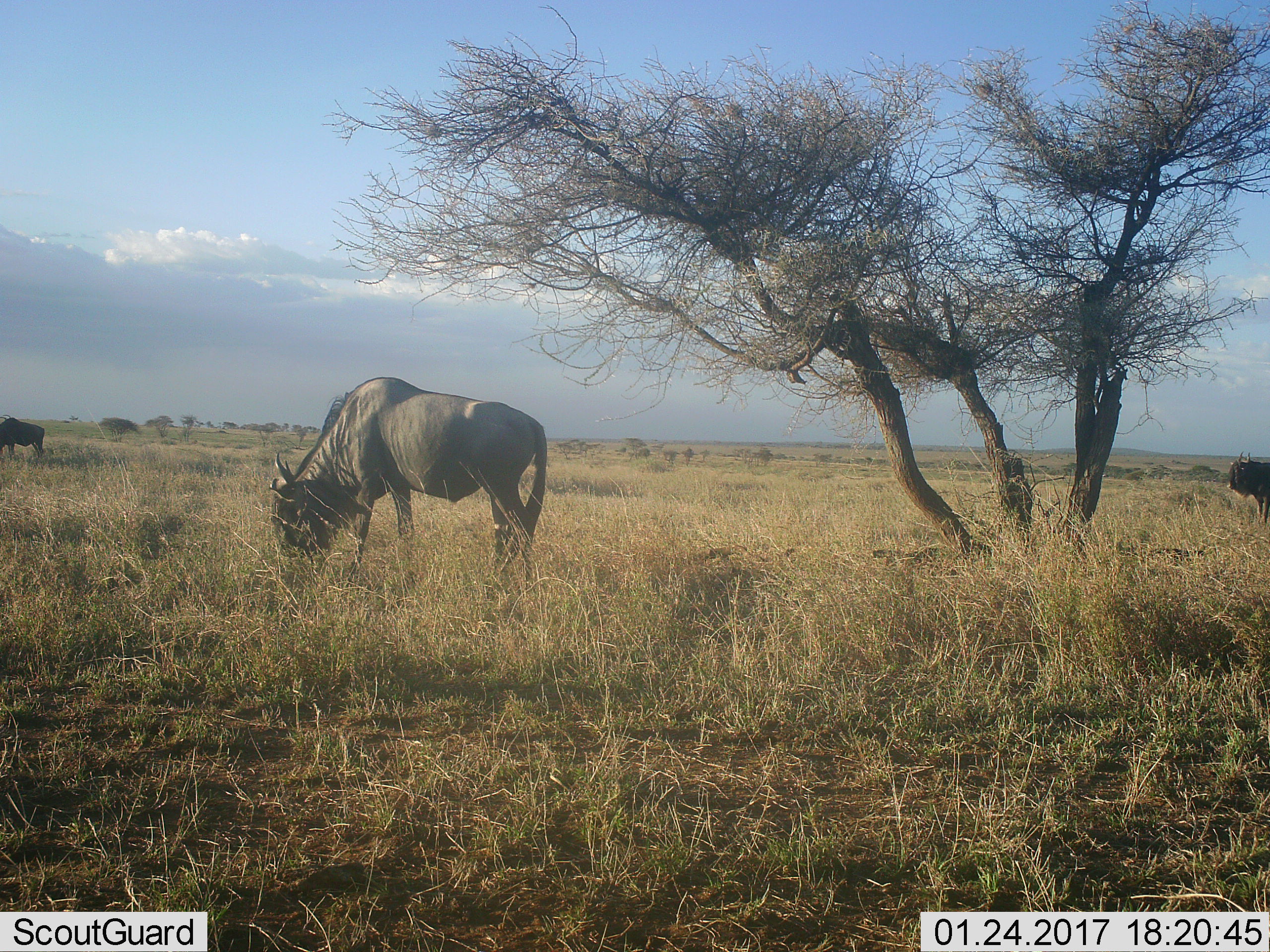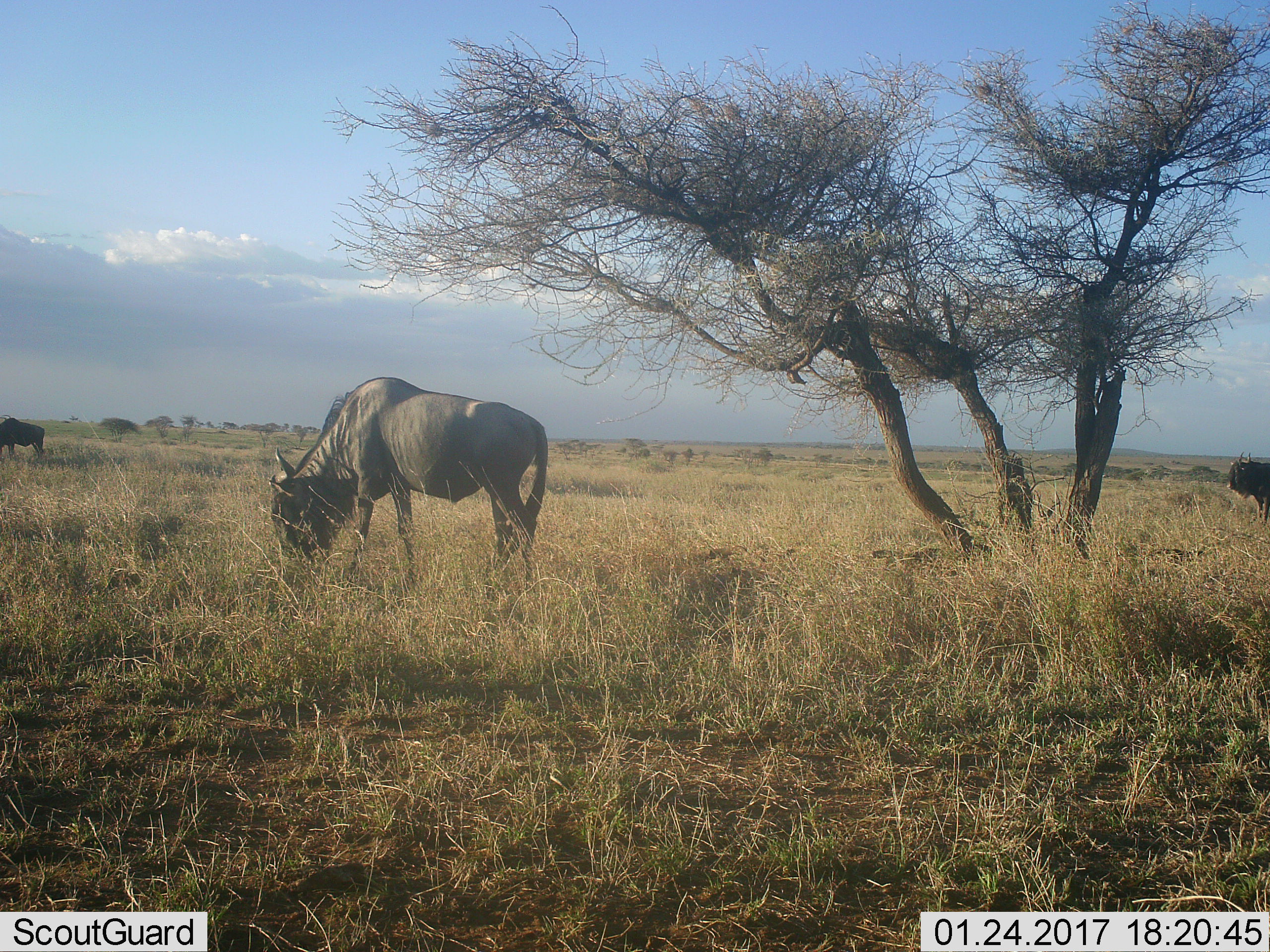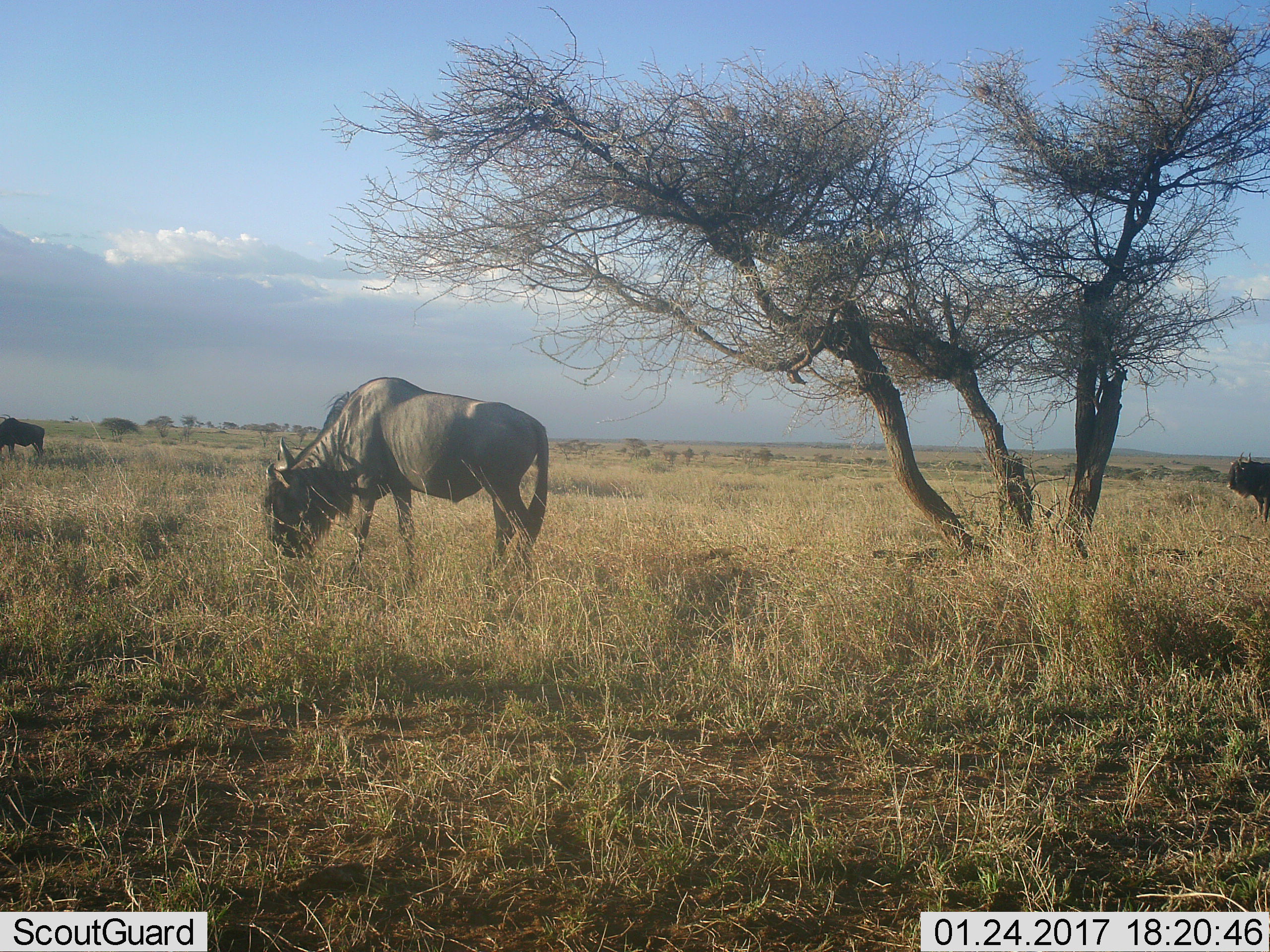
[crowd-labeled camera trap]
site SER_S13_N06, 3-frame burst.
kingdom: Animalia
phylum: Chordata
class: Mammalia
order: Artiodactyla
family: Bovidae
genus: Connochaetes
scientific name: Connochaetes taurinus taurinus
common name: blue wildebeest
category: wildebeestblue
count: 2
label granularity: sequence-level